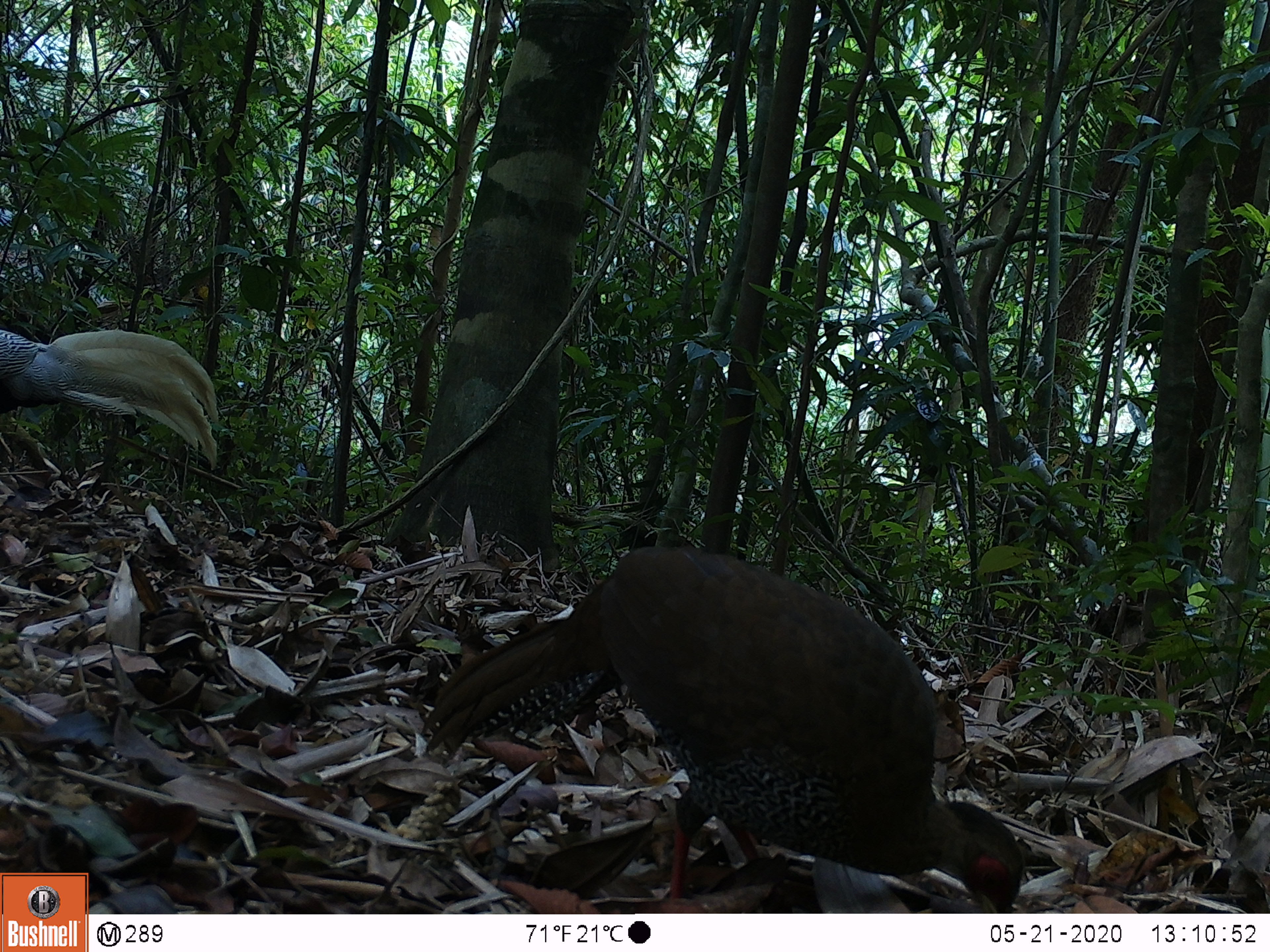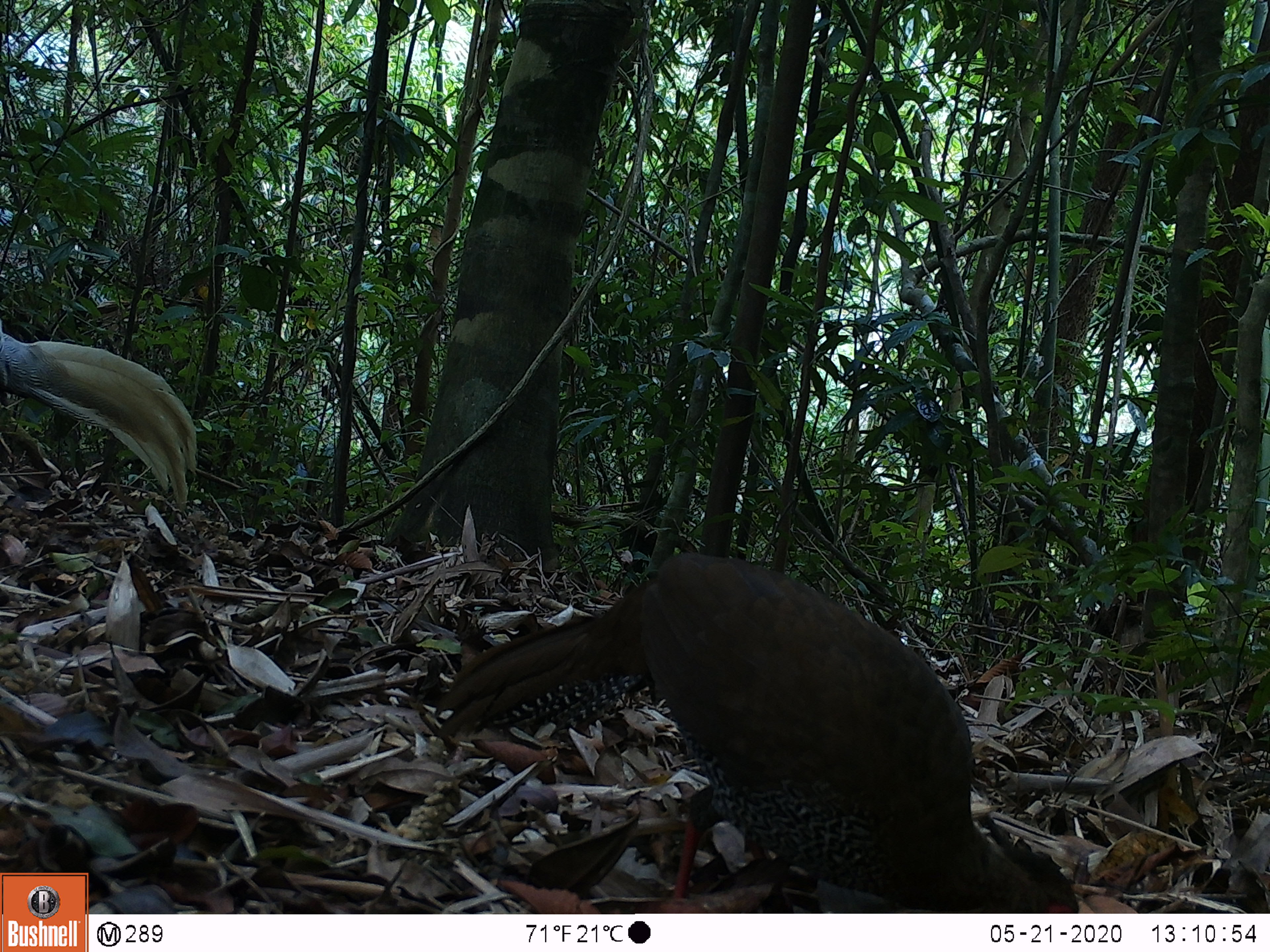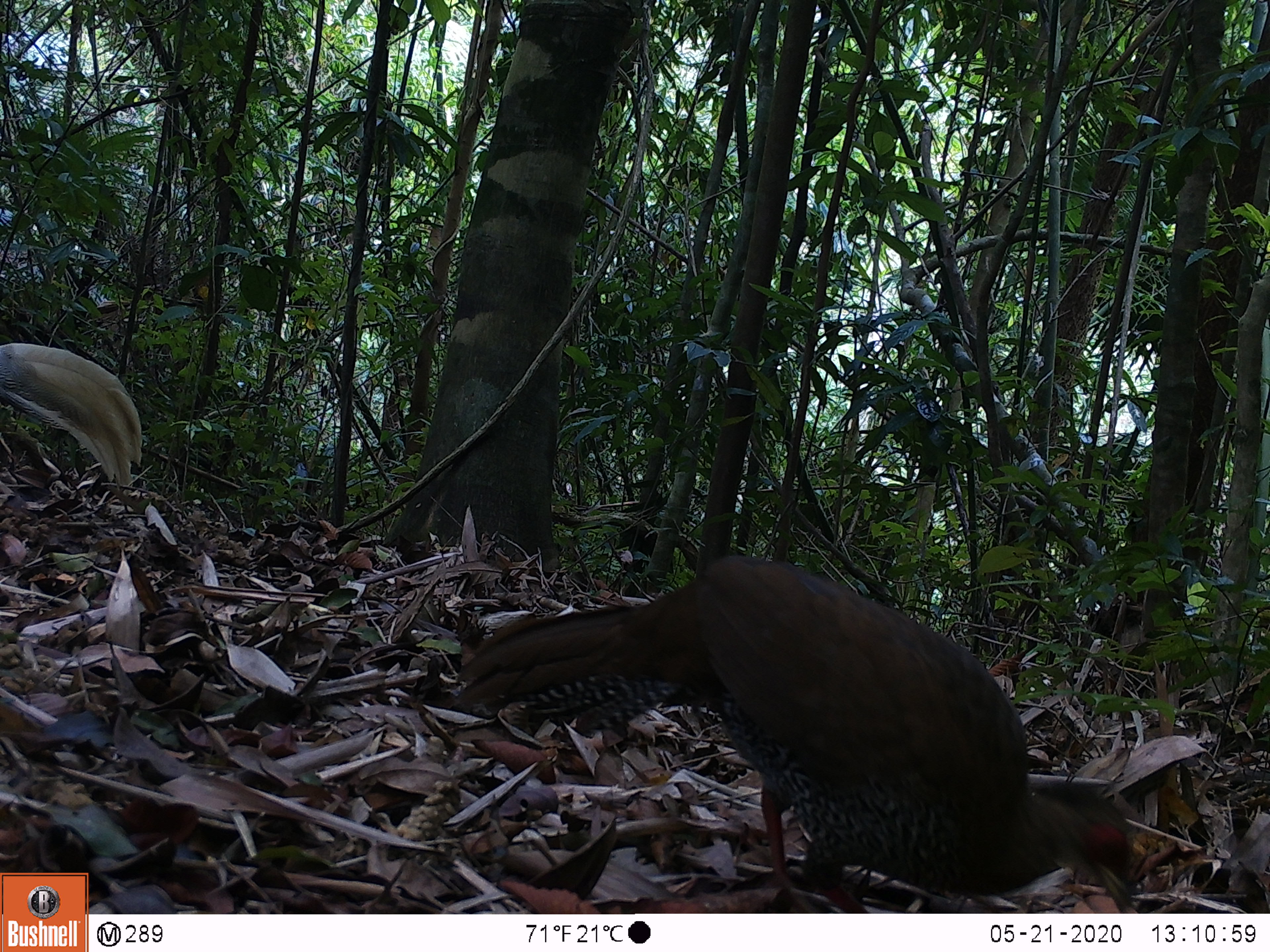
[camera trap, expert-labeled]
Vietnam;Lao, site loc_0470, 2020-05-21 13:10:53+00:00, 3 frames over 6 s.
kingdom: Animalia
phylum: Chordata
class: Aves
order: Galliformes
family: Phasianidae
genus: Lophura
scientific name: Lophura nycthemera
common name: silver pheasant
Silver pheasant (Lophura nycthemera). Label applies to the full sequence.